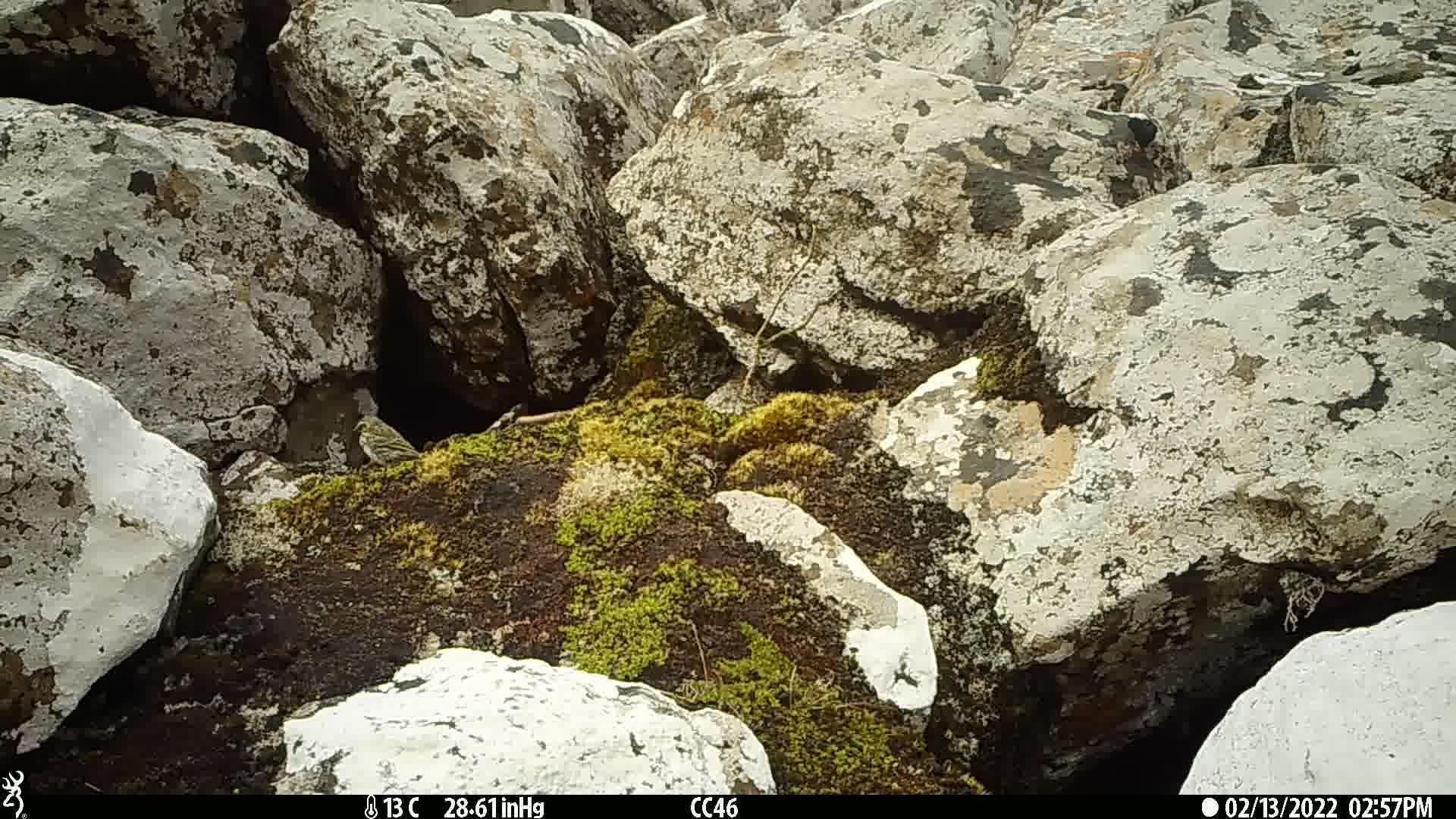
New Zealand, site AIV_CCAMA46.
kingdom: Animalia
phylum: Chordata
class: Aves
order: Passeriformes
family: Motacillidae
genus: Anthus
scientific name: Anthus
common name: pipit